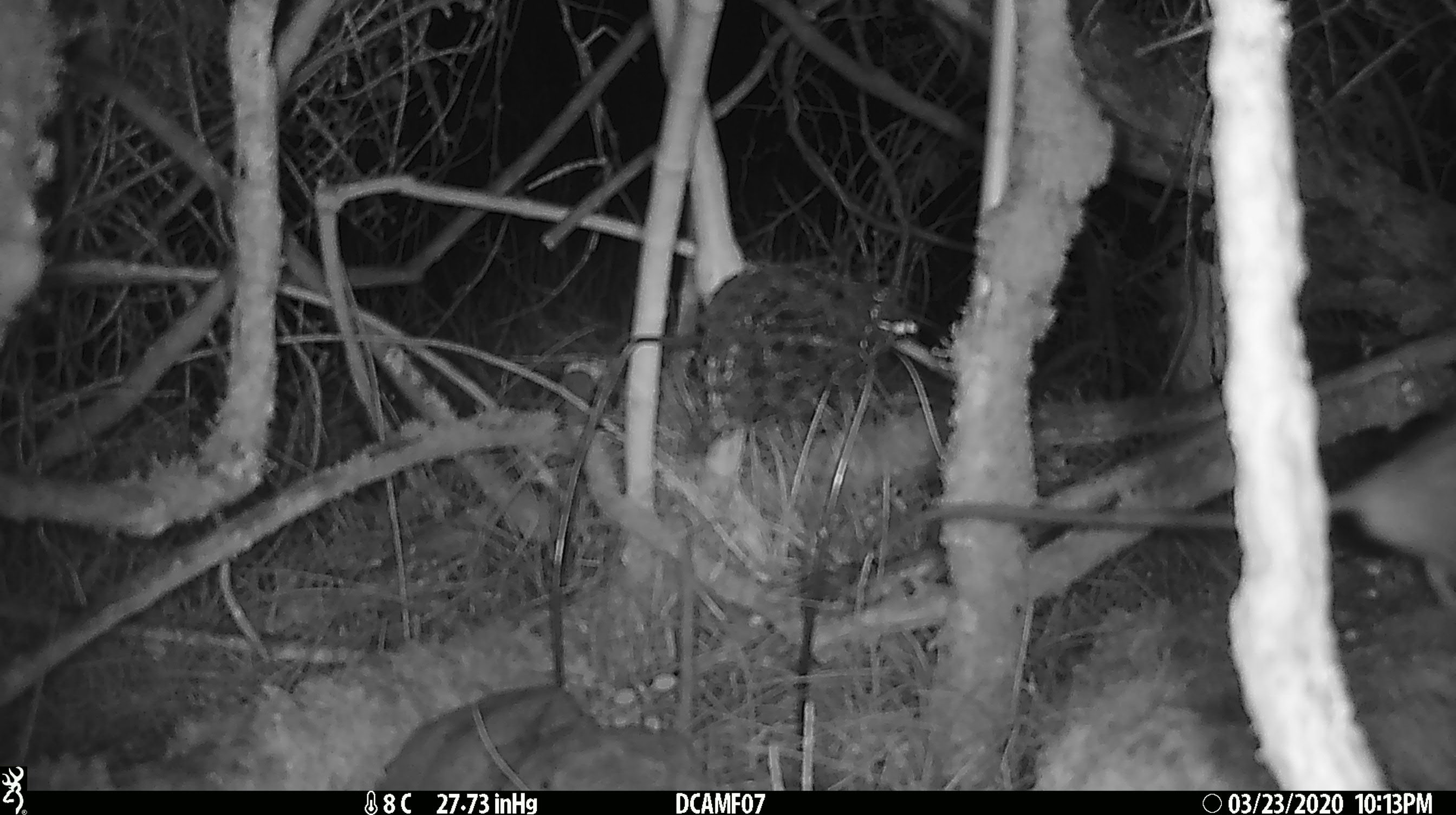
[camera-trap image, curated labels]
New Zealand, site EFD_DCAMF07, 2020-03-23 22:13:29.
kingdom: Animalia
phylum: Chordata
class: Mammalia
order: Rodentia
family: Muridae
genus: Rattus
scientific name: Rattus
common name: rat